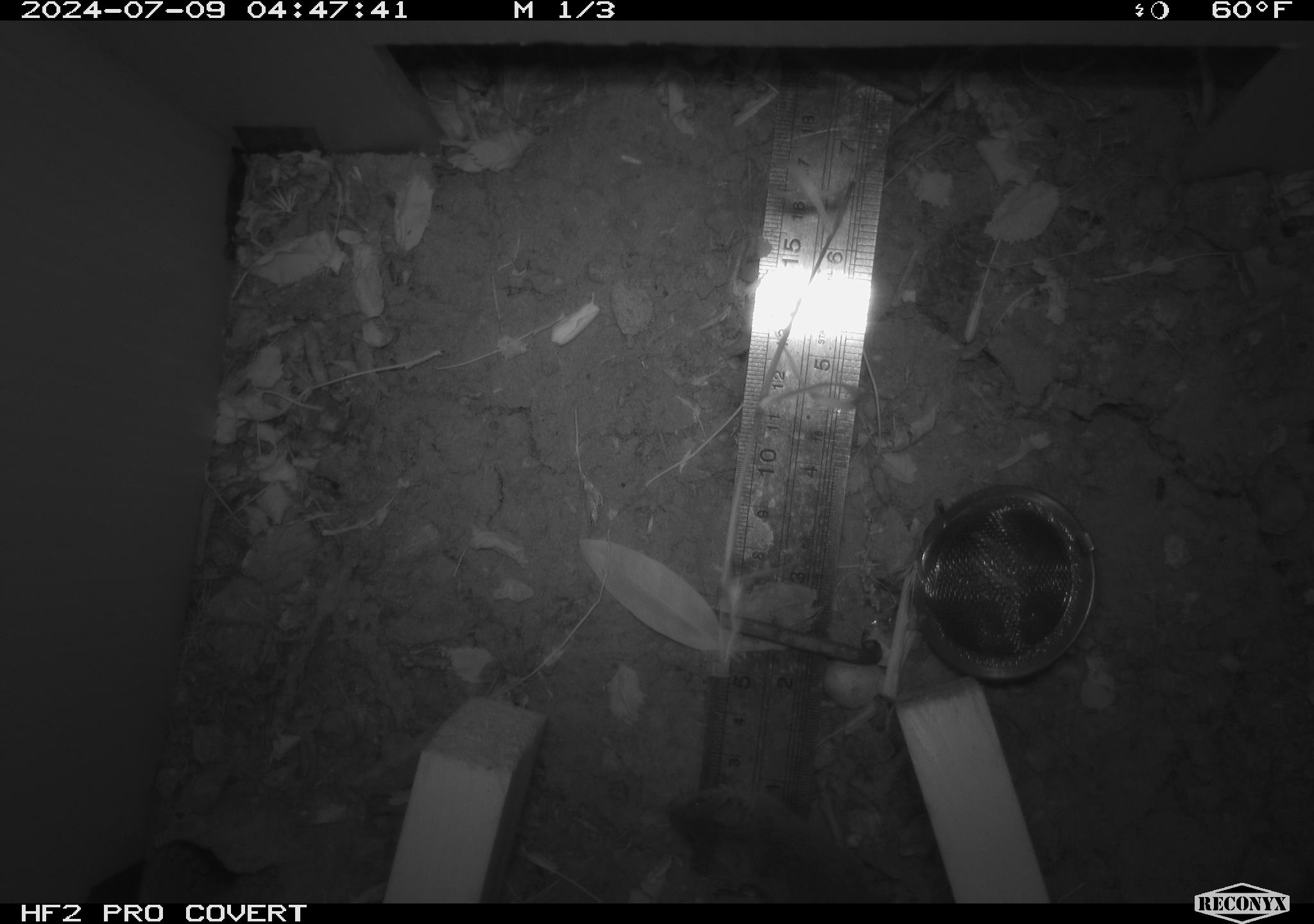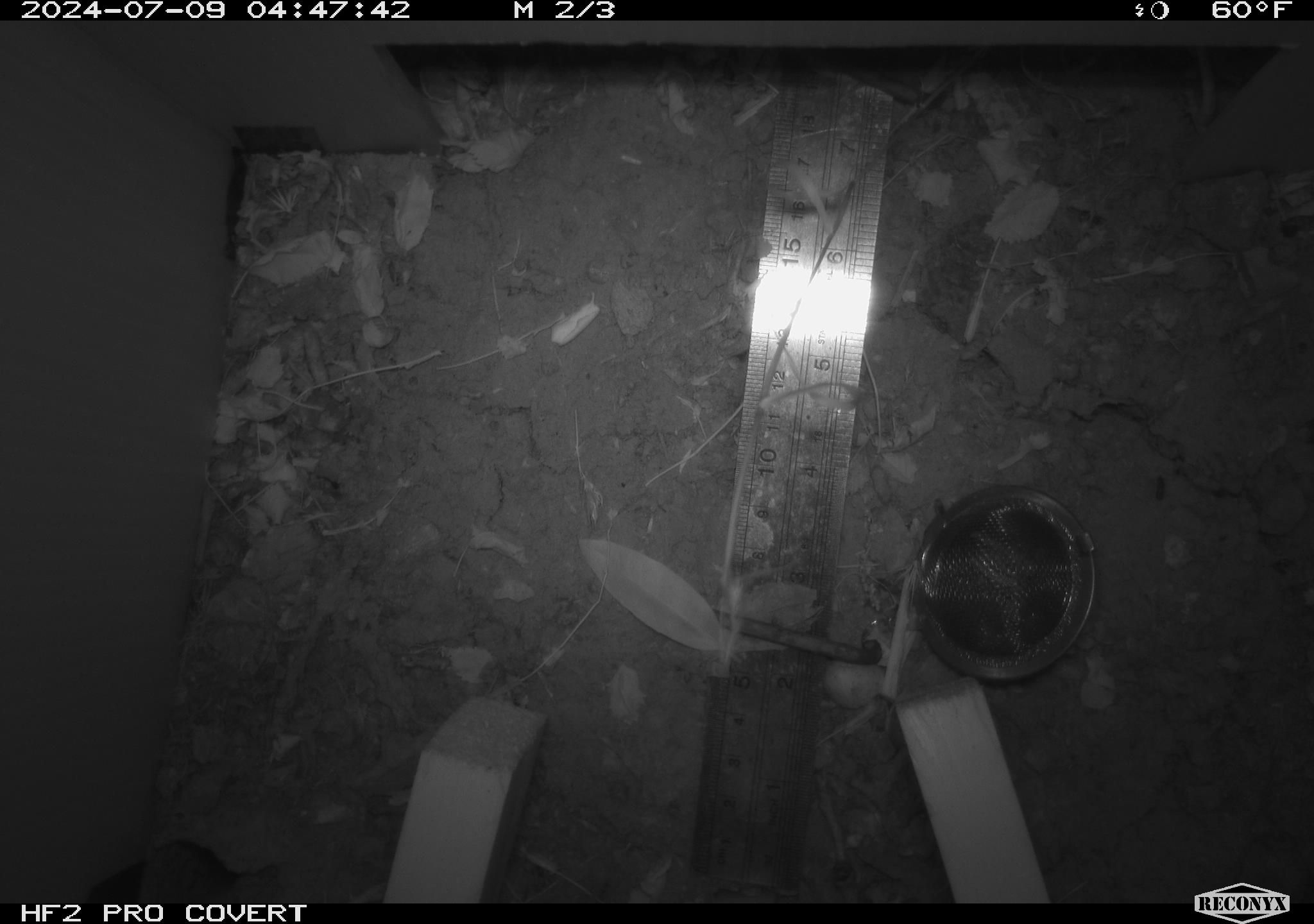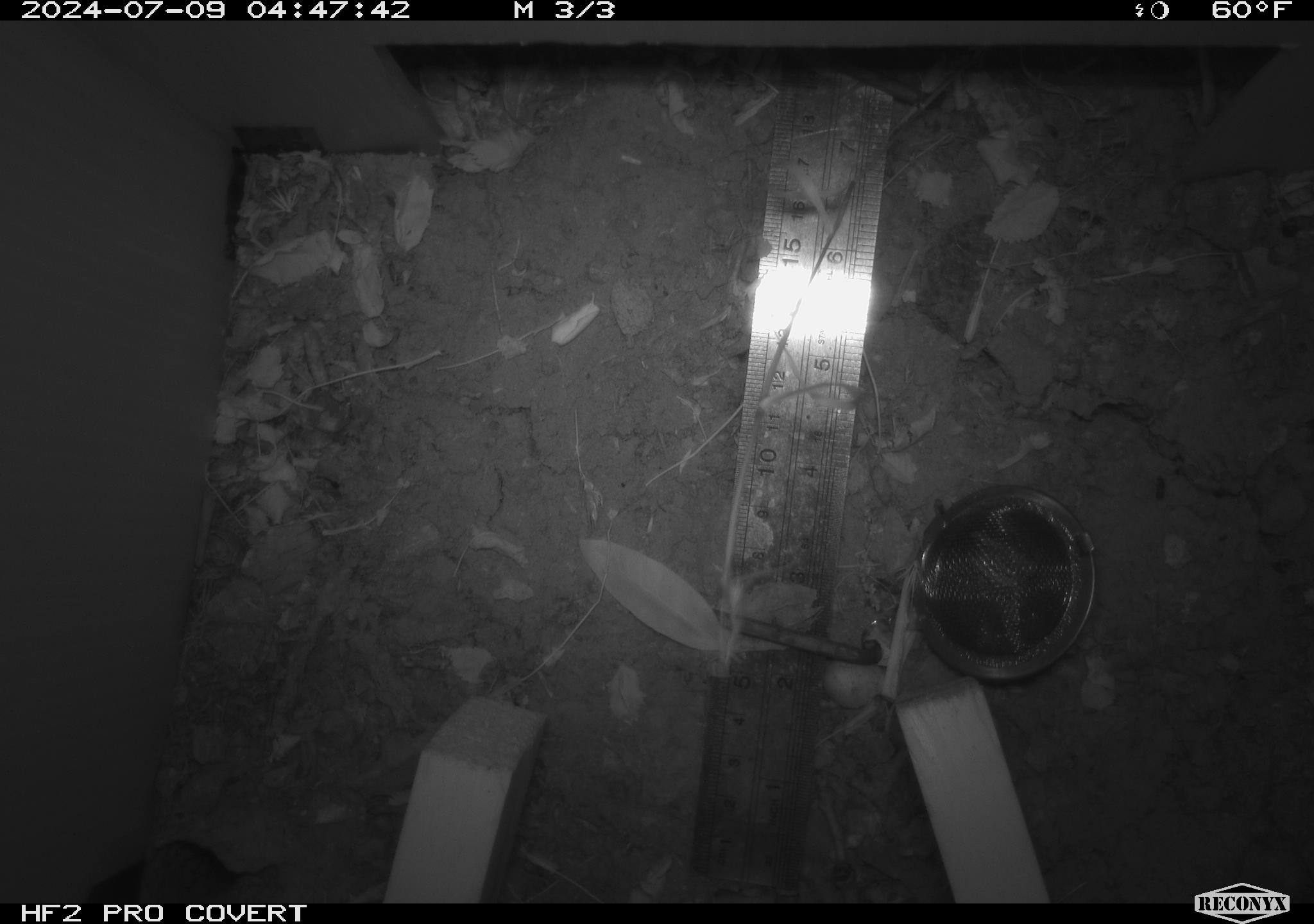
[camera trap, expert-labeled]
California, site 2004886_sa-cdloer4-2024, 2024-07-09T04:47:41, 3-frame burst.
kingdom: Animalia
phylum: Chordata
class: Mammalia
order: Rodentia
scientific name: Rodentia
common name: rodent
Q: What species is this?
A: Rodent (Rodentia).